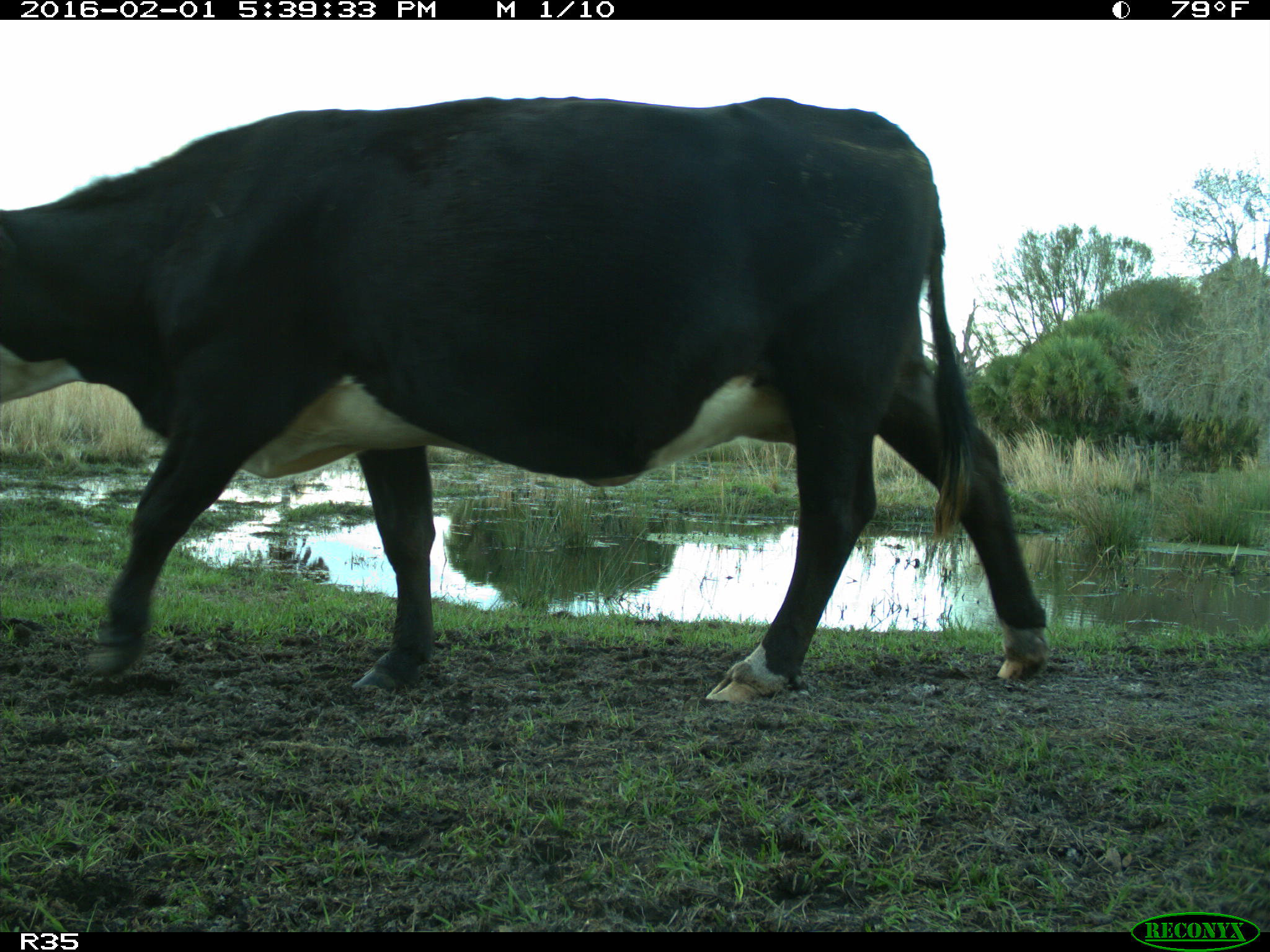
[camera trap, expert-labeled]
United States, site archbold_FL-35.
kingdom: Animalia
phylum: Chordata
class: Mammalia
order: Artiodactyla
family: Bovidae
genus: Bos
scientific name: Bos taurus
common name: domestic cow